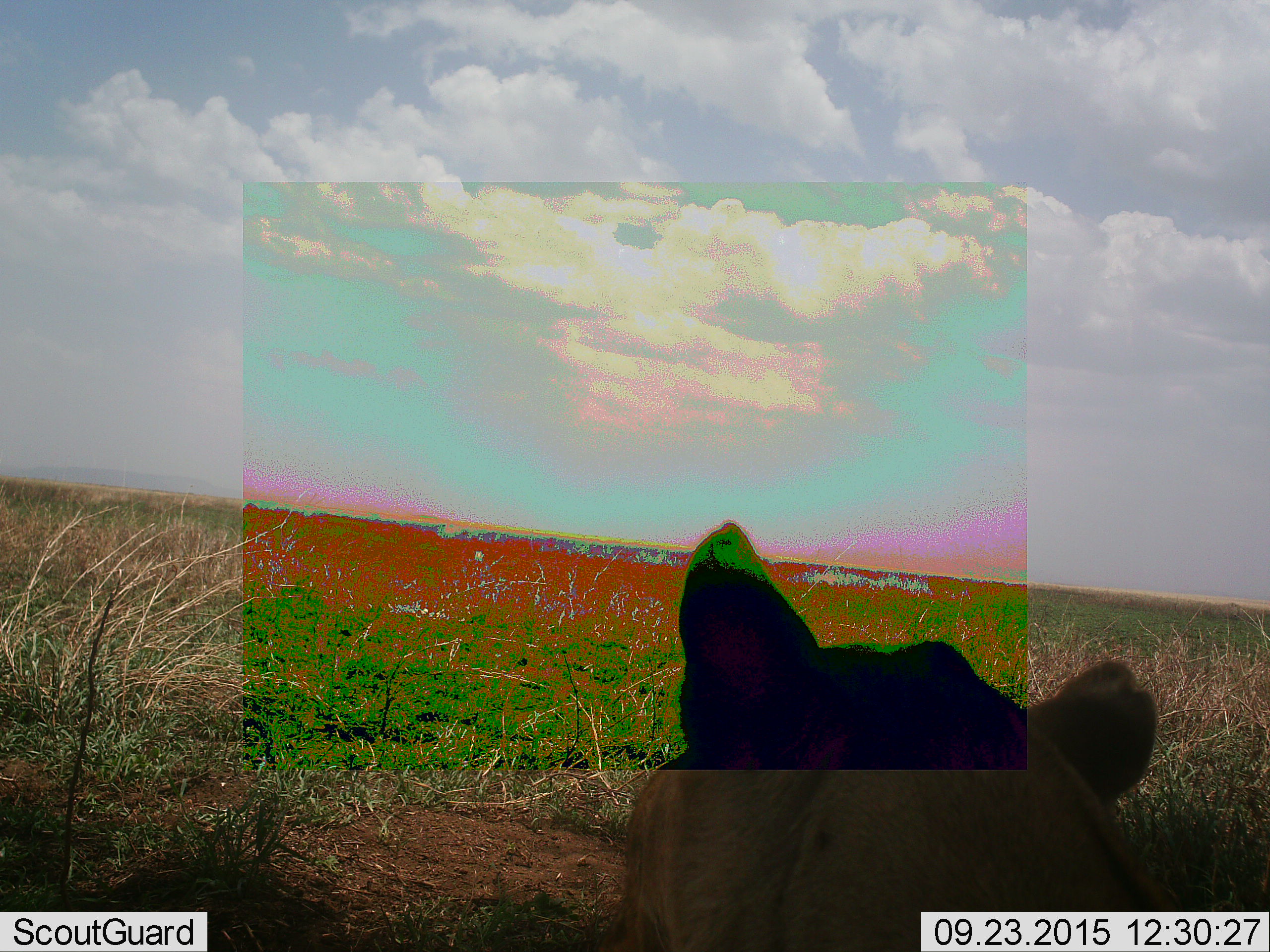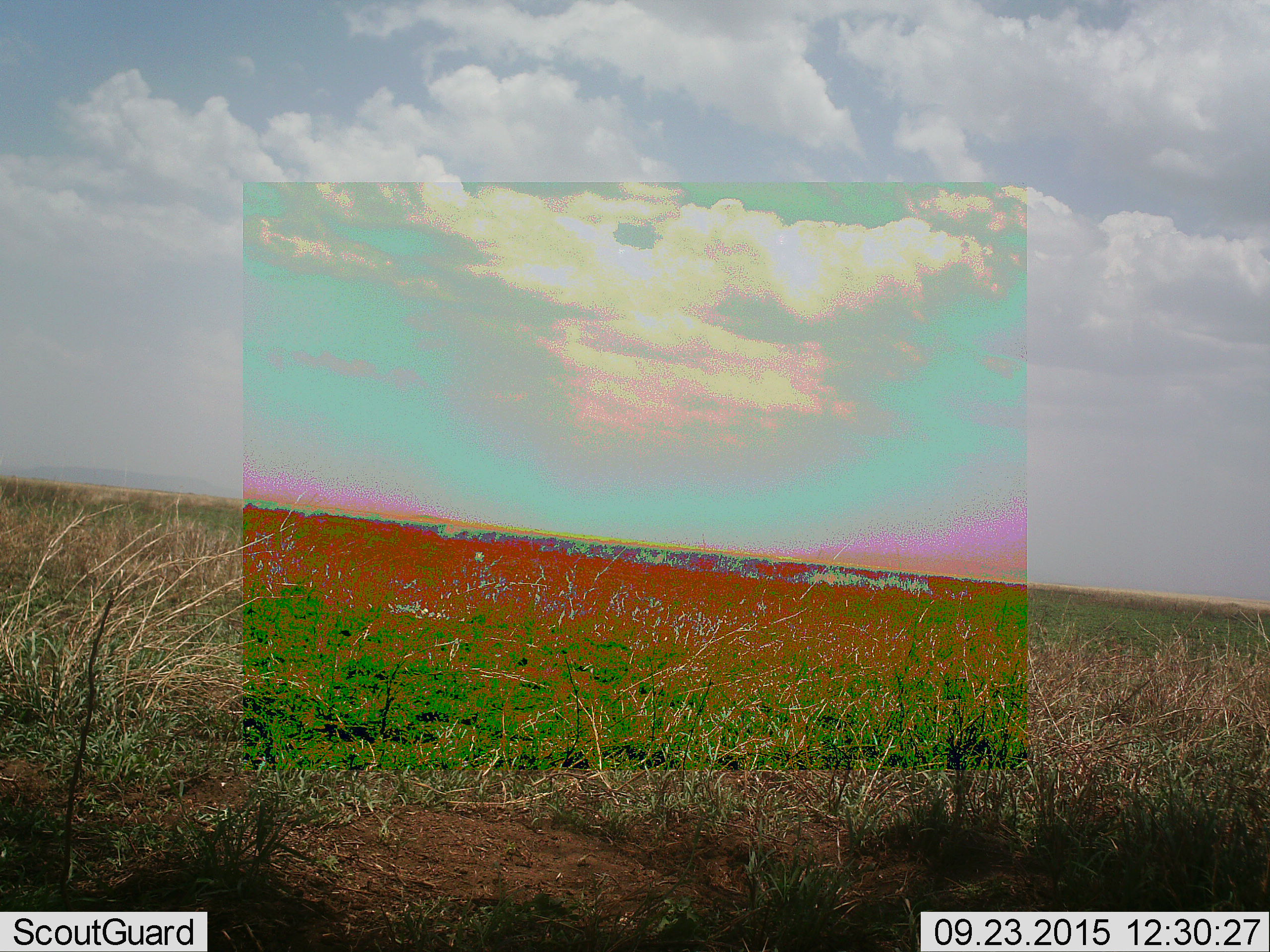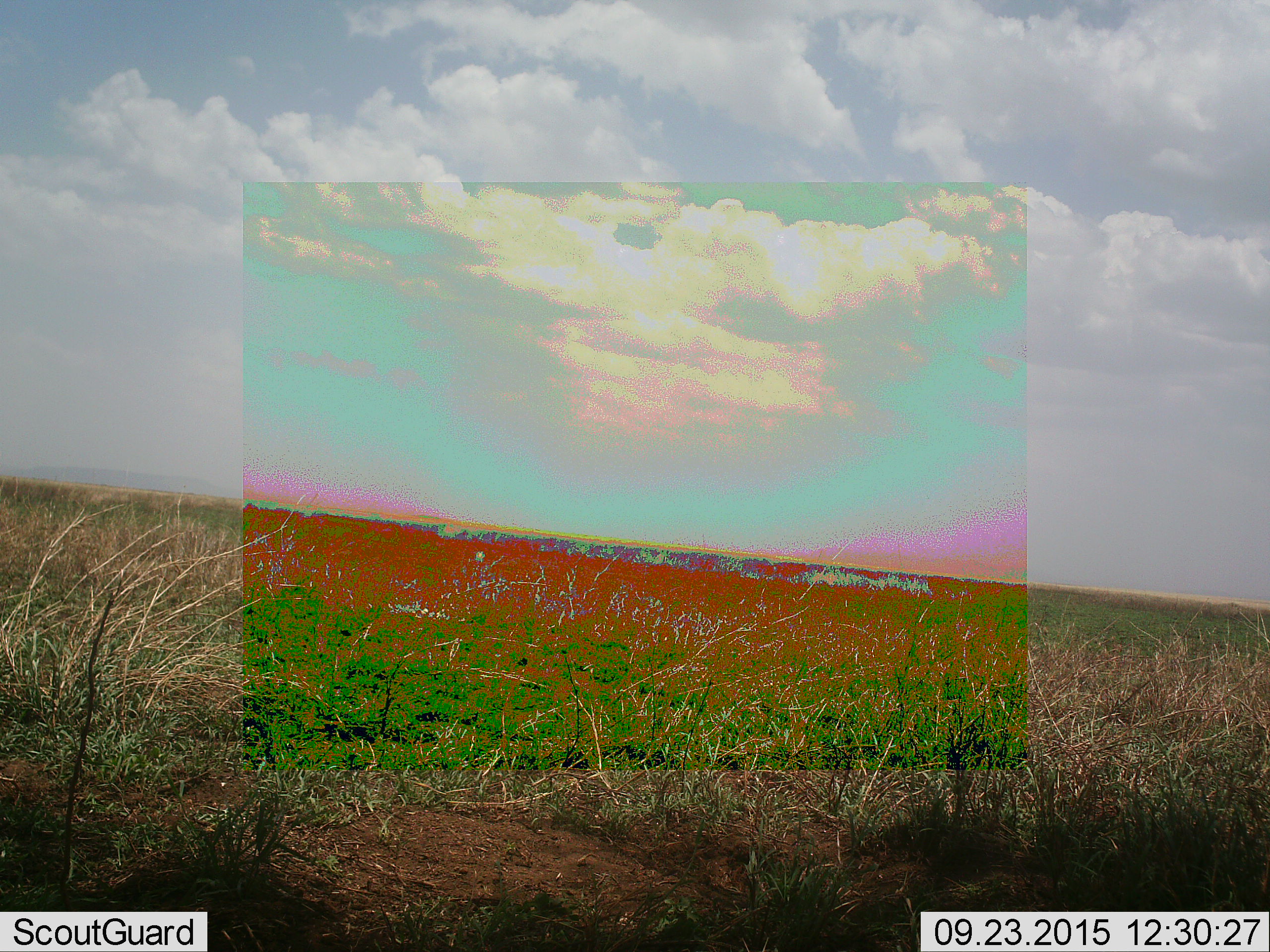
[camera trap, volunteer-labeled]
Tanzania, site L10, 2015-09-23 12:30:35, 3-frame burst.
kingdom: Animalia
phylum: Chordata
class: Mammalia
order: Carnivora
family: Felidae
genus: Panthera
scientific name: Panthera leo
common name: lion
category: lionfemale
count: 1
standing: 33%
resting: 56%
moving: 22%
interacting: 0%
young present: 0%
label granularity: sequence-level